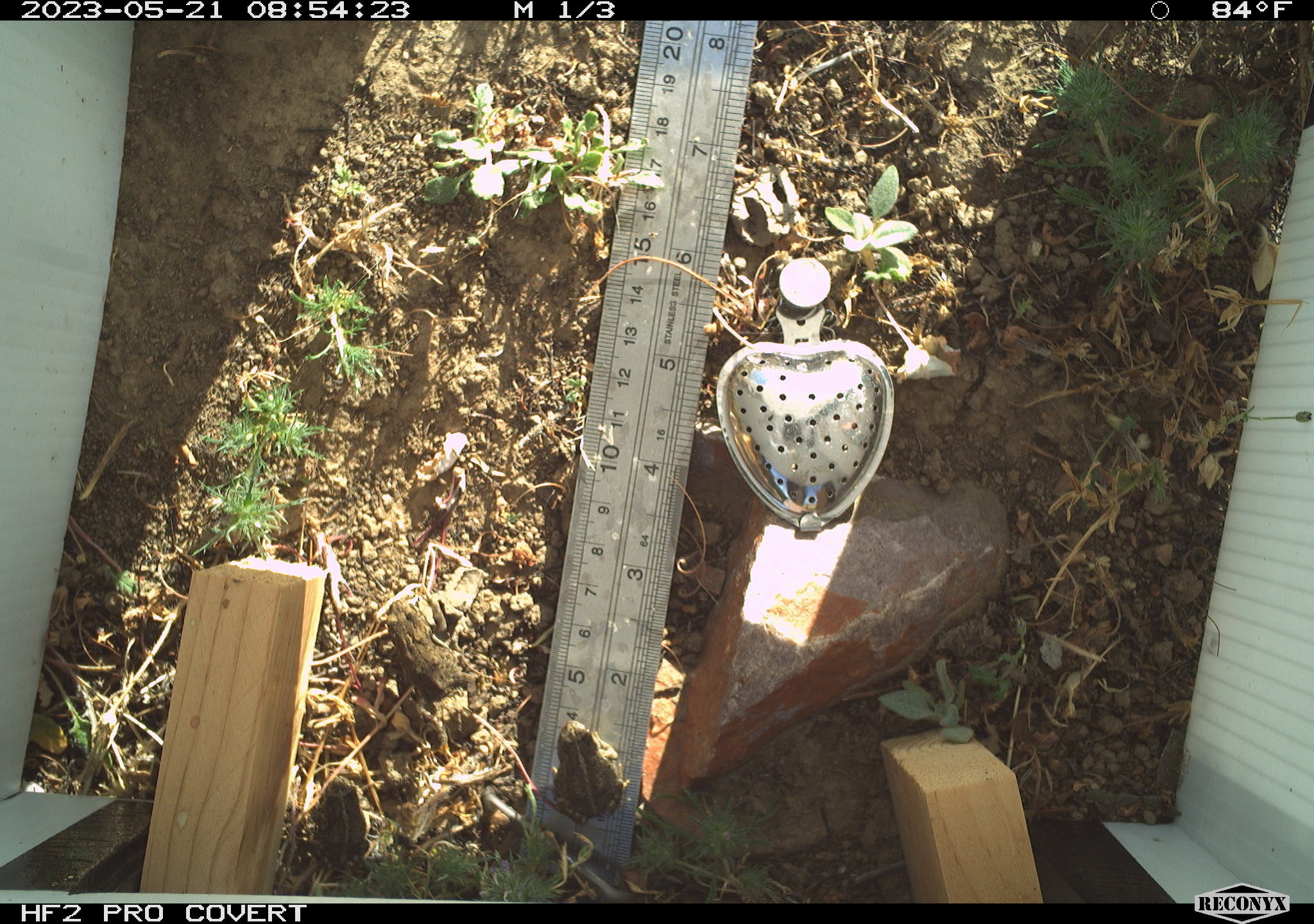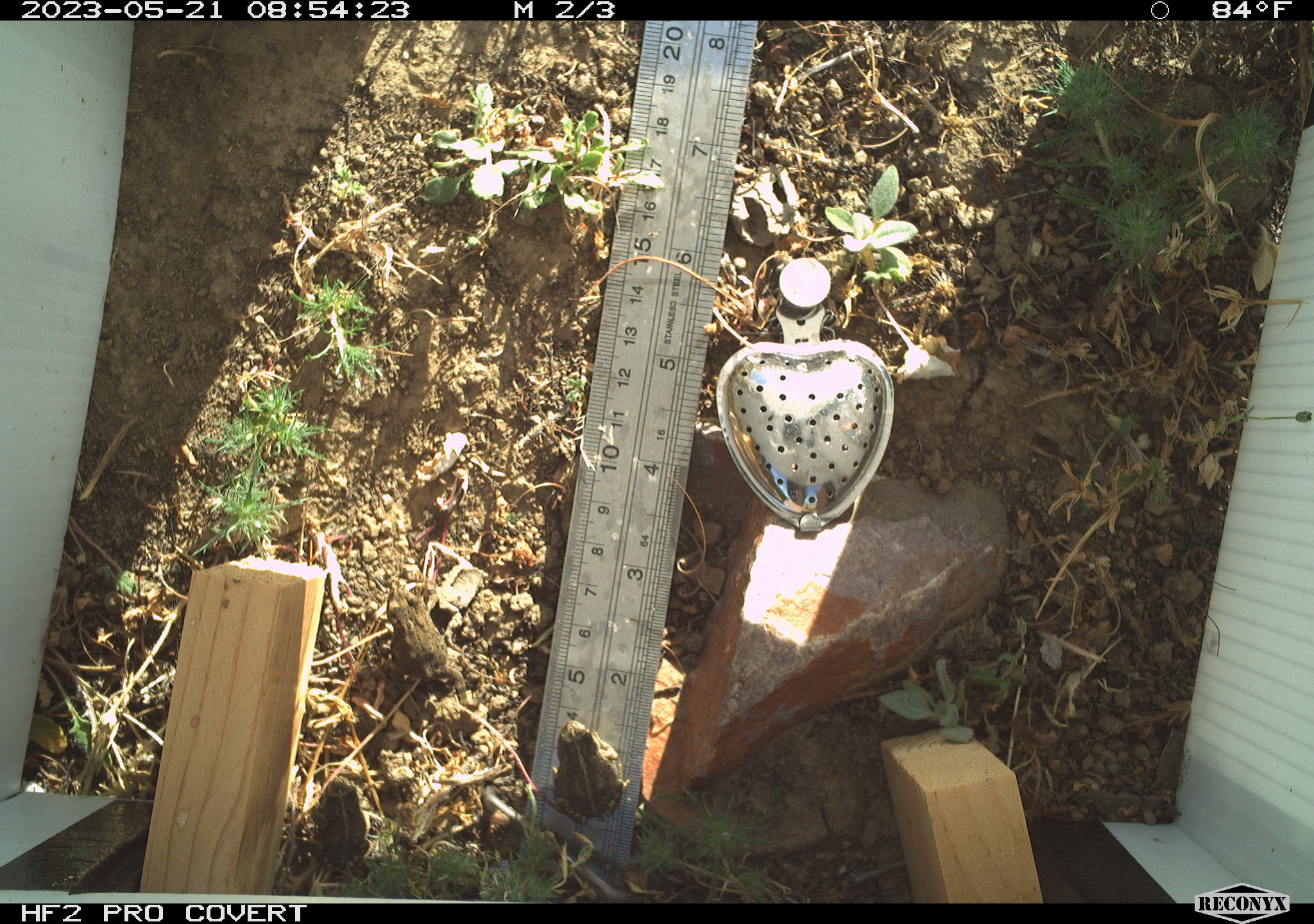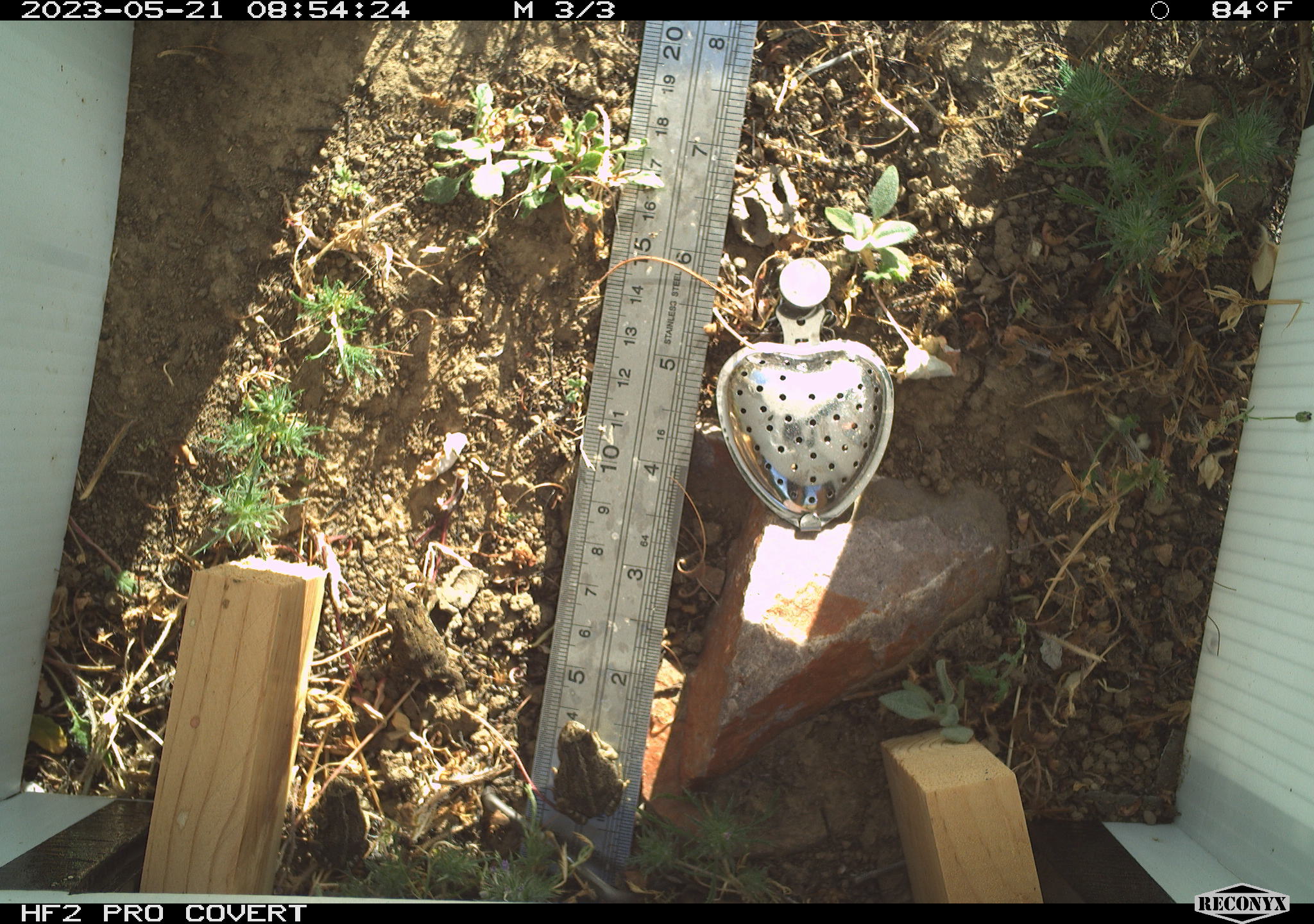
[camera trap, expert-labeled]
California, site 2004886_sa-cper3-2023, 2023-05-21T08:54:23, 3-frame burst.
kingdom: Animalia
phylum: Chordata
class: Amphibia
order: Anura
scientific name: Anura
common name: frogs